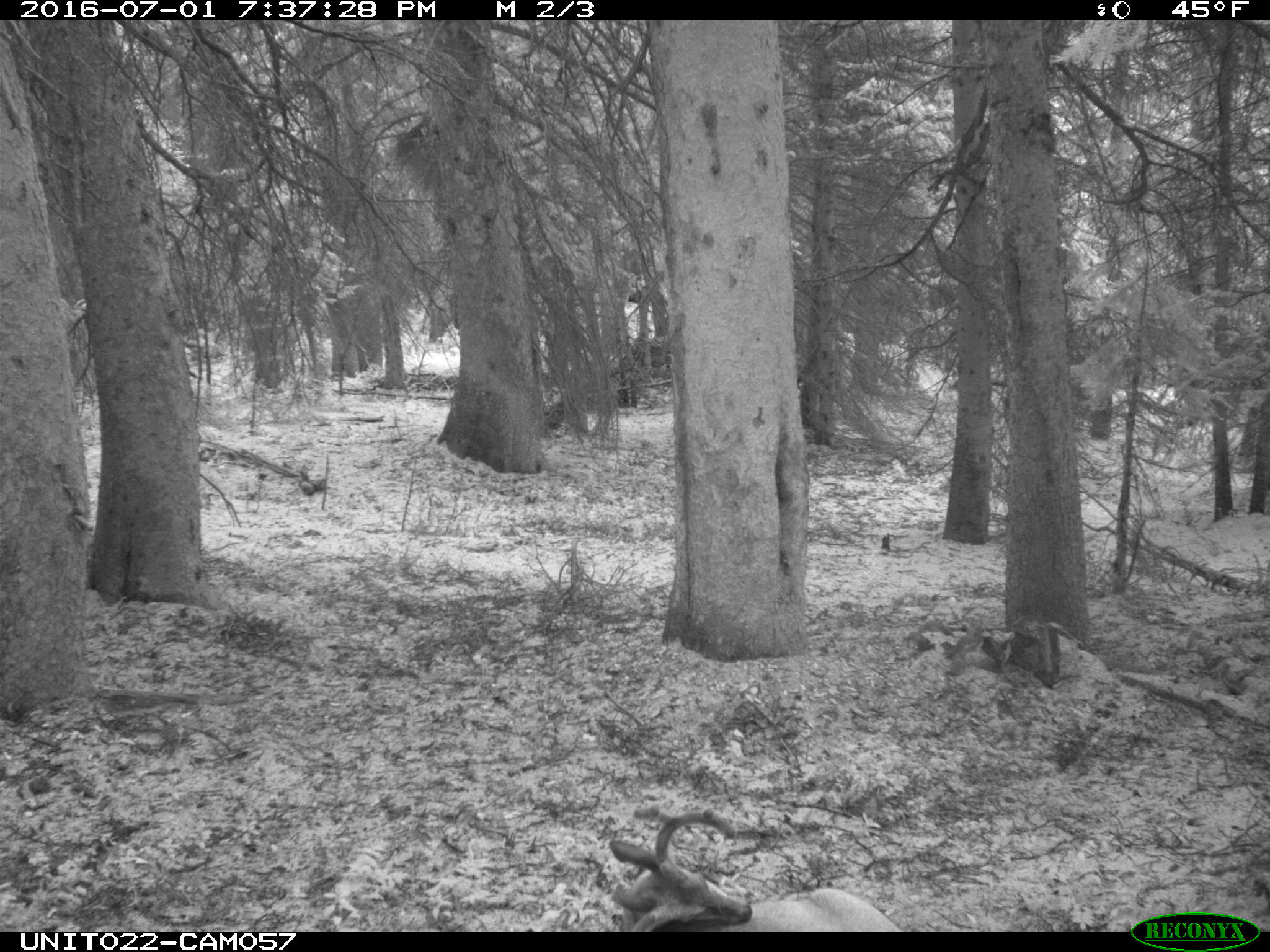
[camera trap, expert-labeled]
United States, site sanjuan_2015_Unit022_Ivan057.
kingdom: Animalia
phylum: Chordata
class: Mammalia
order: Artiodactyla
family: Cervidae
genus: Odocoileus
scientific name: Odocoileus hemionus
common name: mule deer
Odocoileus hemionus (mule deer).